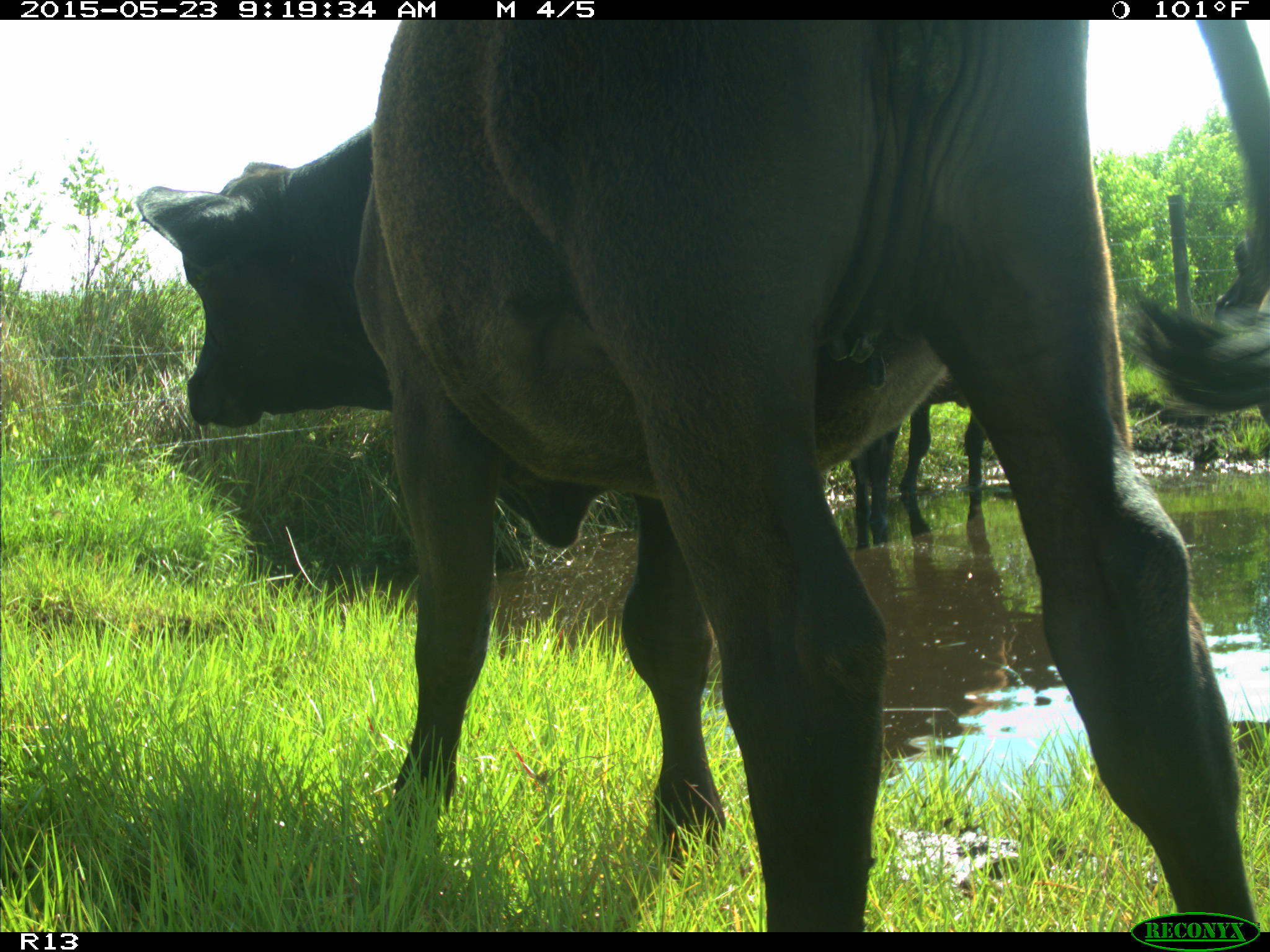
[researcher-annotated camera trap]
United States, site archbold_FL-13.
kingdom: Animalia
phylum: Chordata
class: Mammalia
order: Artiodactyla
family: Bovidae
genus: Bos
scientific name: Bos taurus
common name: domestic cow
Bos taurus (domestic cow).